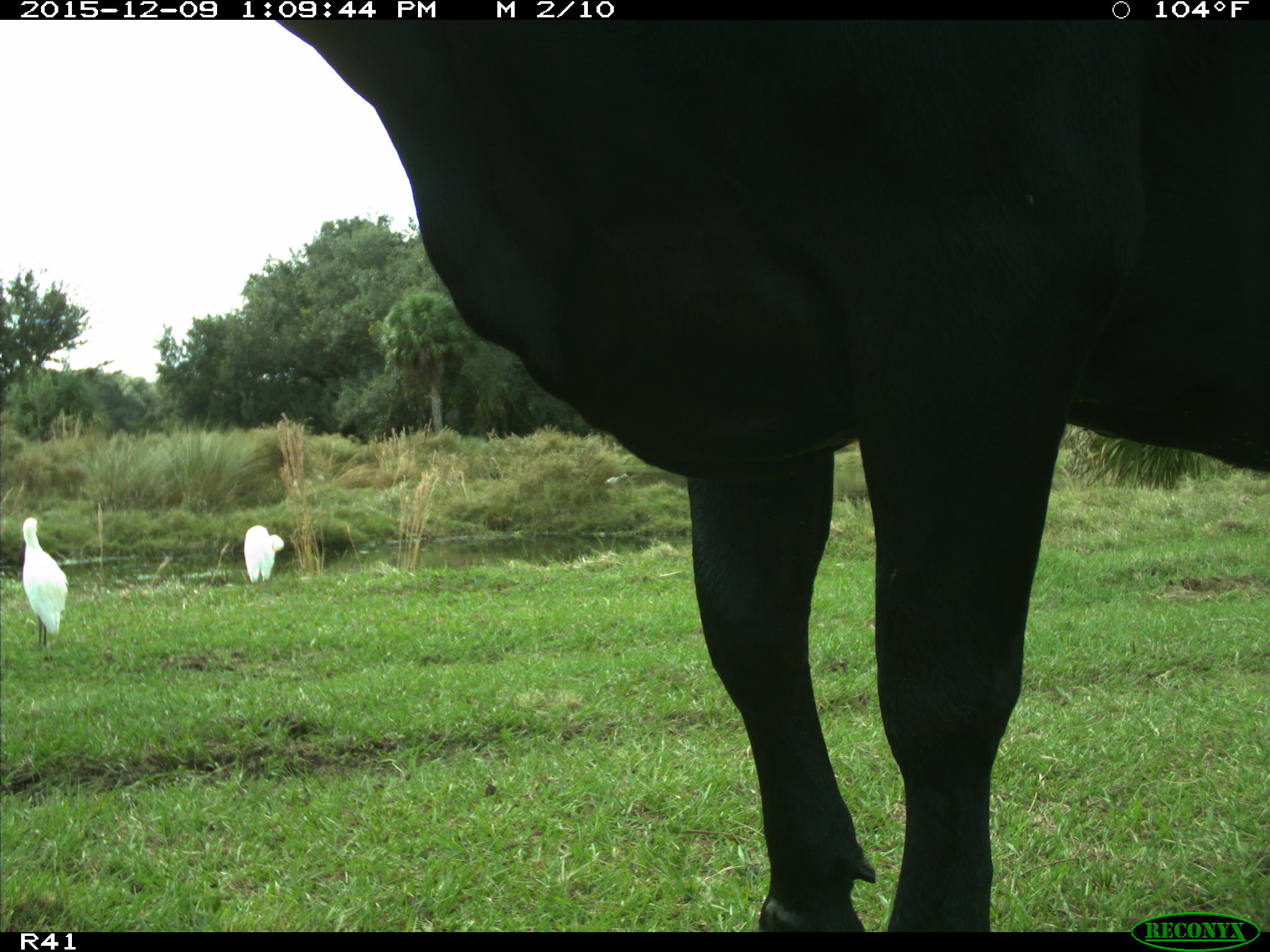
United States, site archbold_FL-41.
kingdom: Animalia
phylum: Chordata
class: Mammalia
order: Artiodactyla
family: Bovidae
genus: Bos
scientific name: Bos taurus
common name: domestic cow